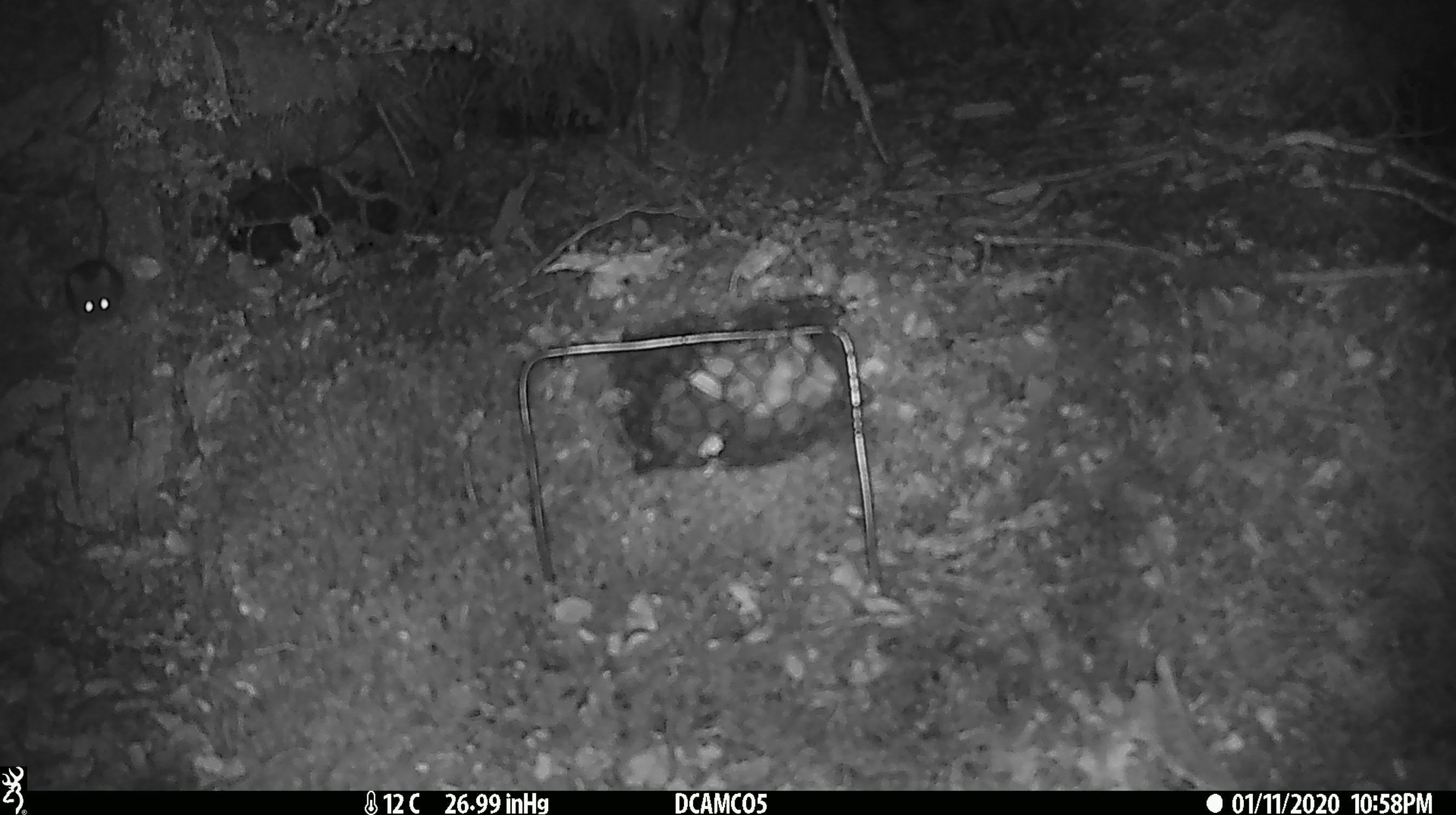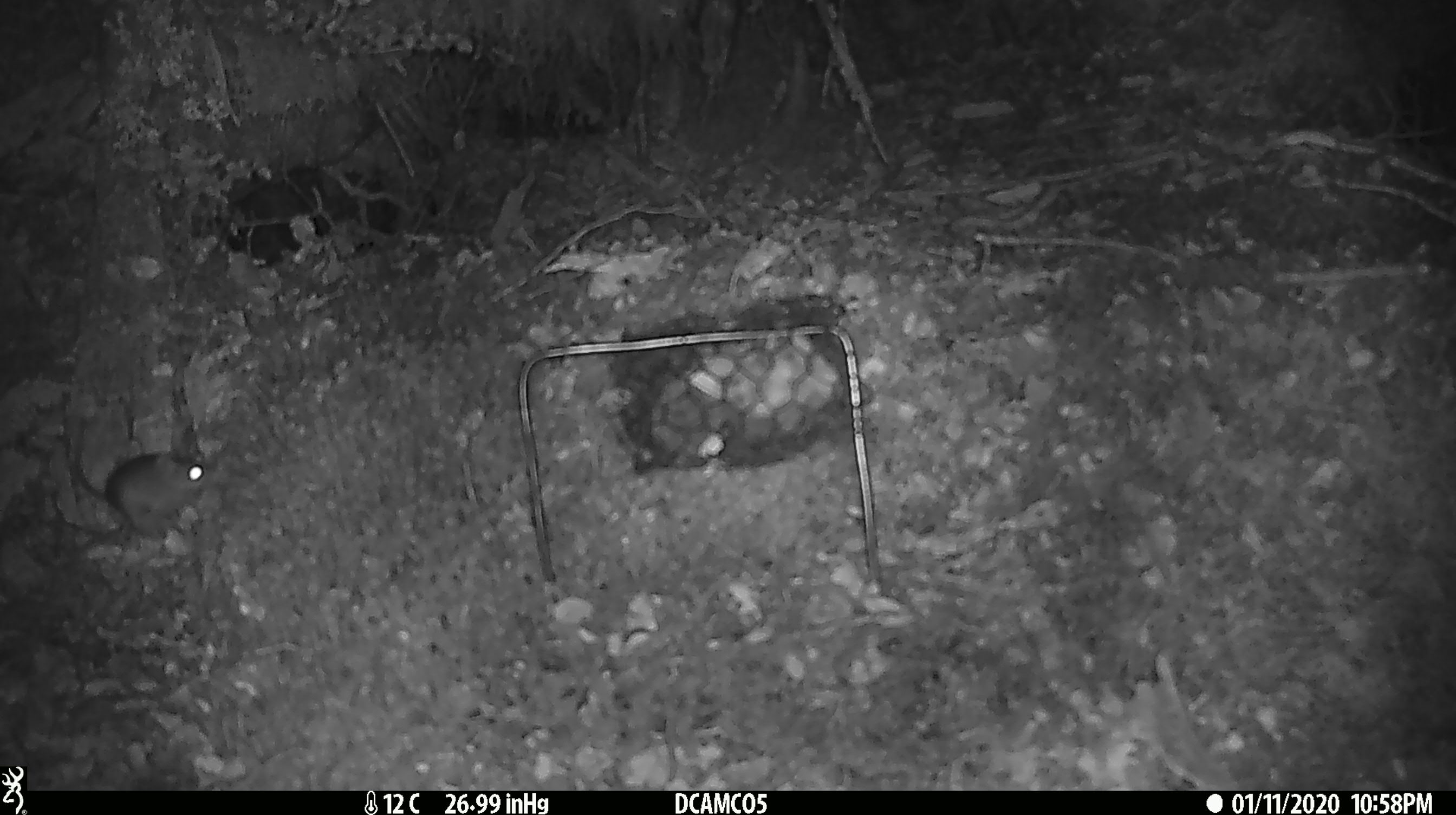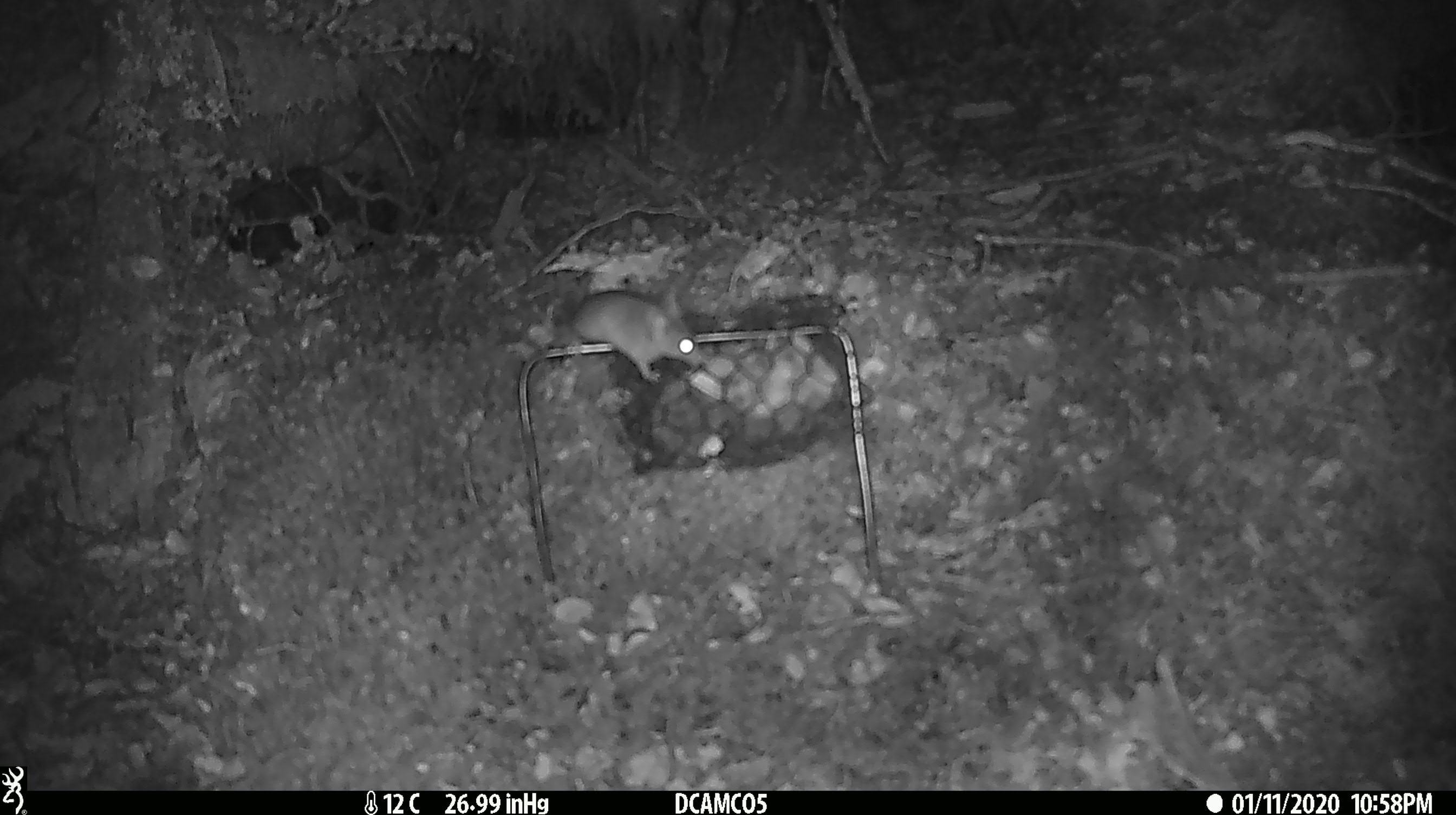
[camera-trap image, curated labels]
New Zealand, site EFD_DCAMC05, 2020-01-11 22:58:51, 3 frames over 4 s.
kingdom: Animalia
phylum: Chordata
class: Mammalia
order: Rodentia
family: Muridae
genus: Mus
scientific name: Mus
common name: mouse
Mouse (Mus).